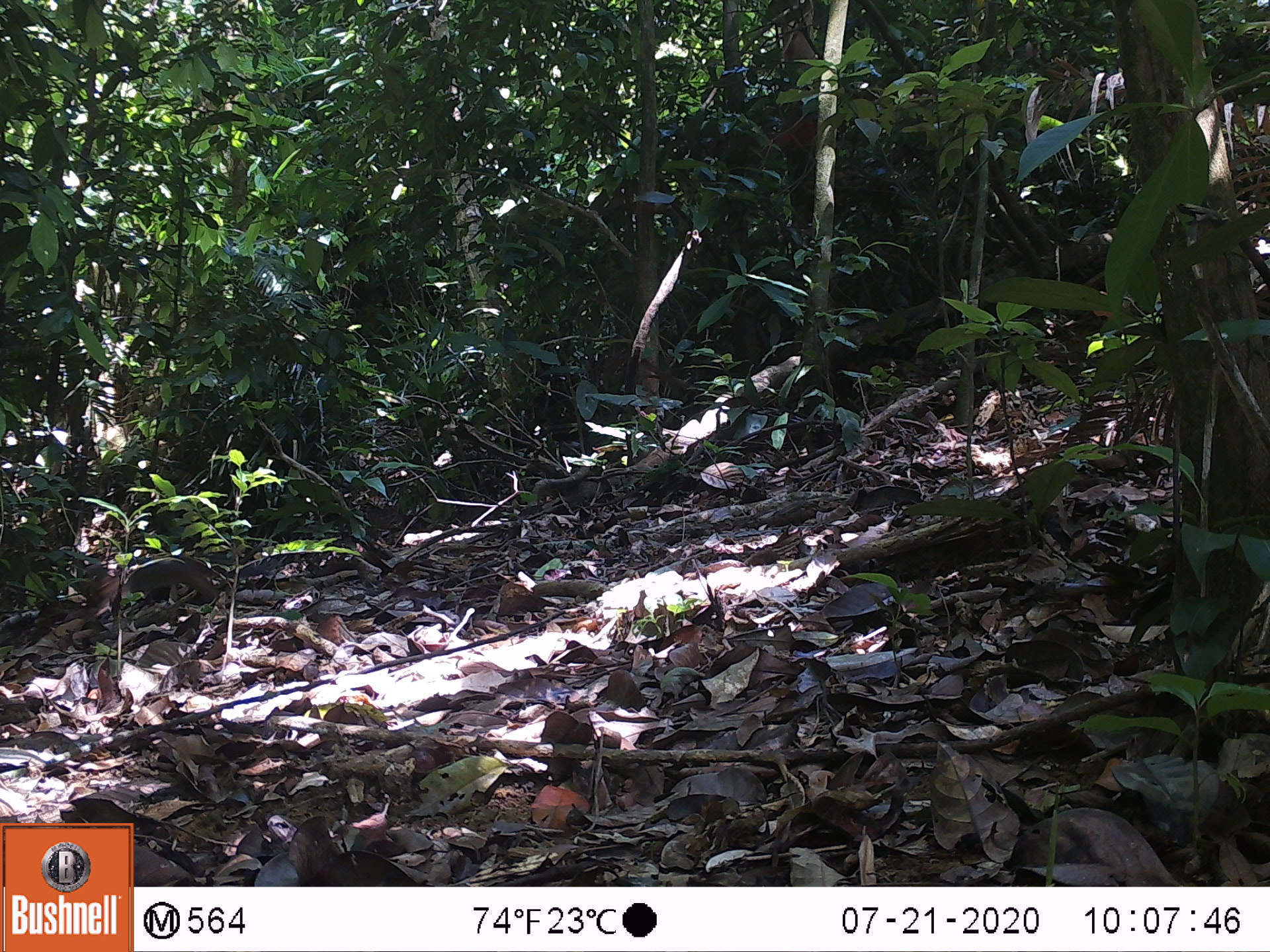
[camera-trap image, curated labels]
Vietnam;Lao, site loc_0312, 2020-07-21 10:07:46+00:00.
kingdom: Animalia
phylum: Chordata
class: Mammalia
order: Rodentia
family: Sciuridae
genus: Dremomys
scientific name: Dremomys rufigenis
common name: red-cheeked squirrel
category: red cheeked squirrel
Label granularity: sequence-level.